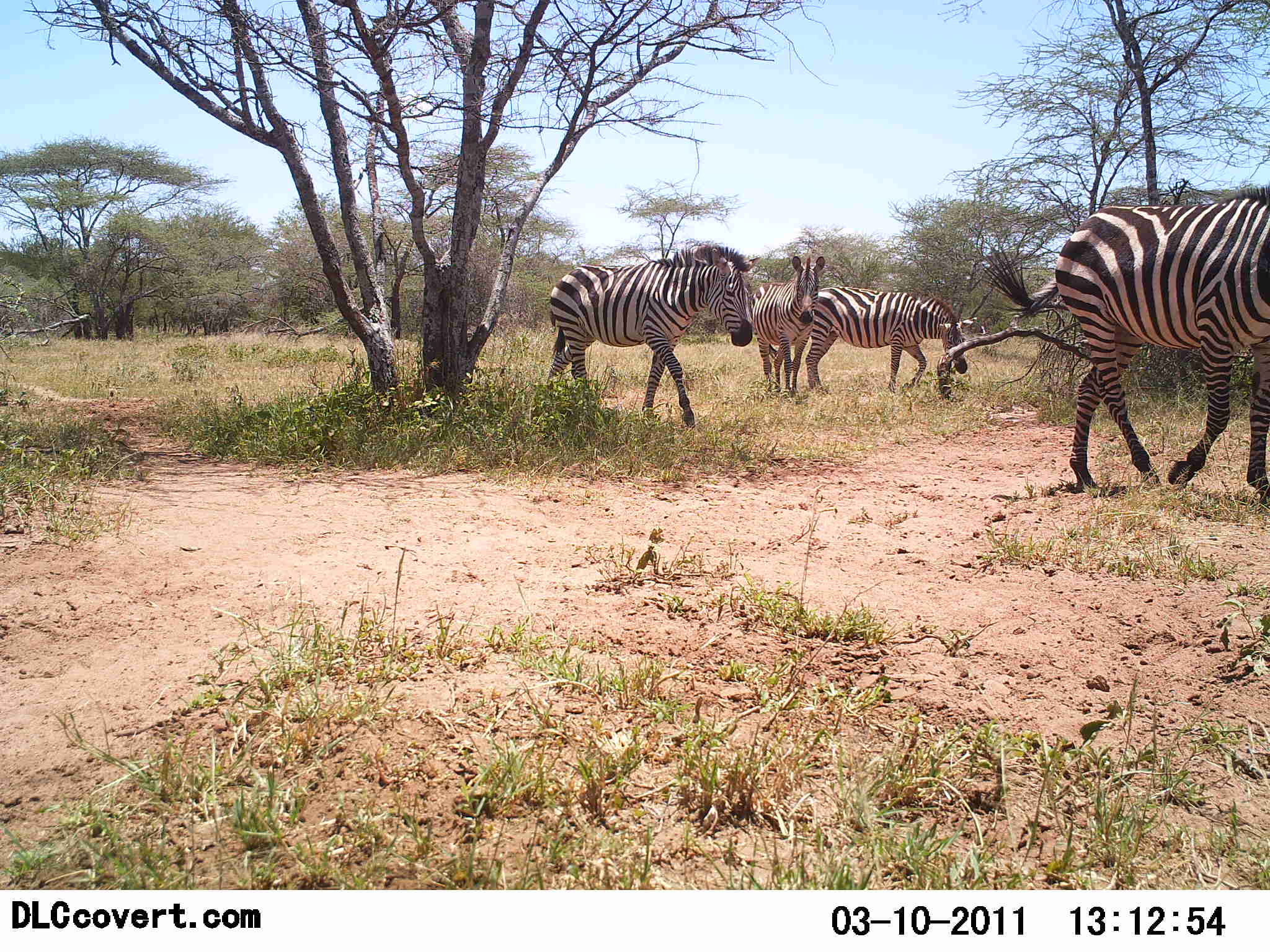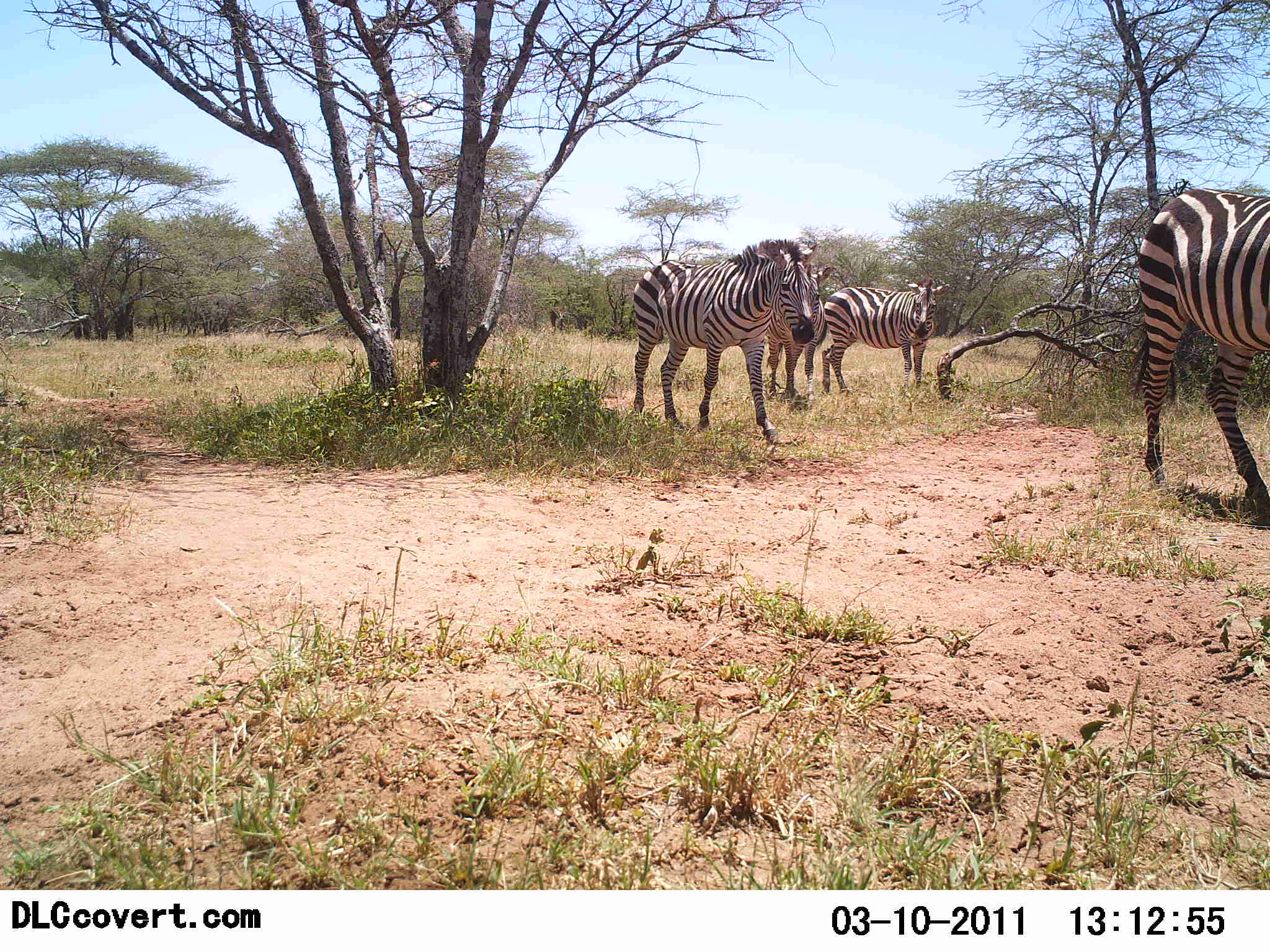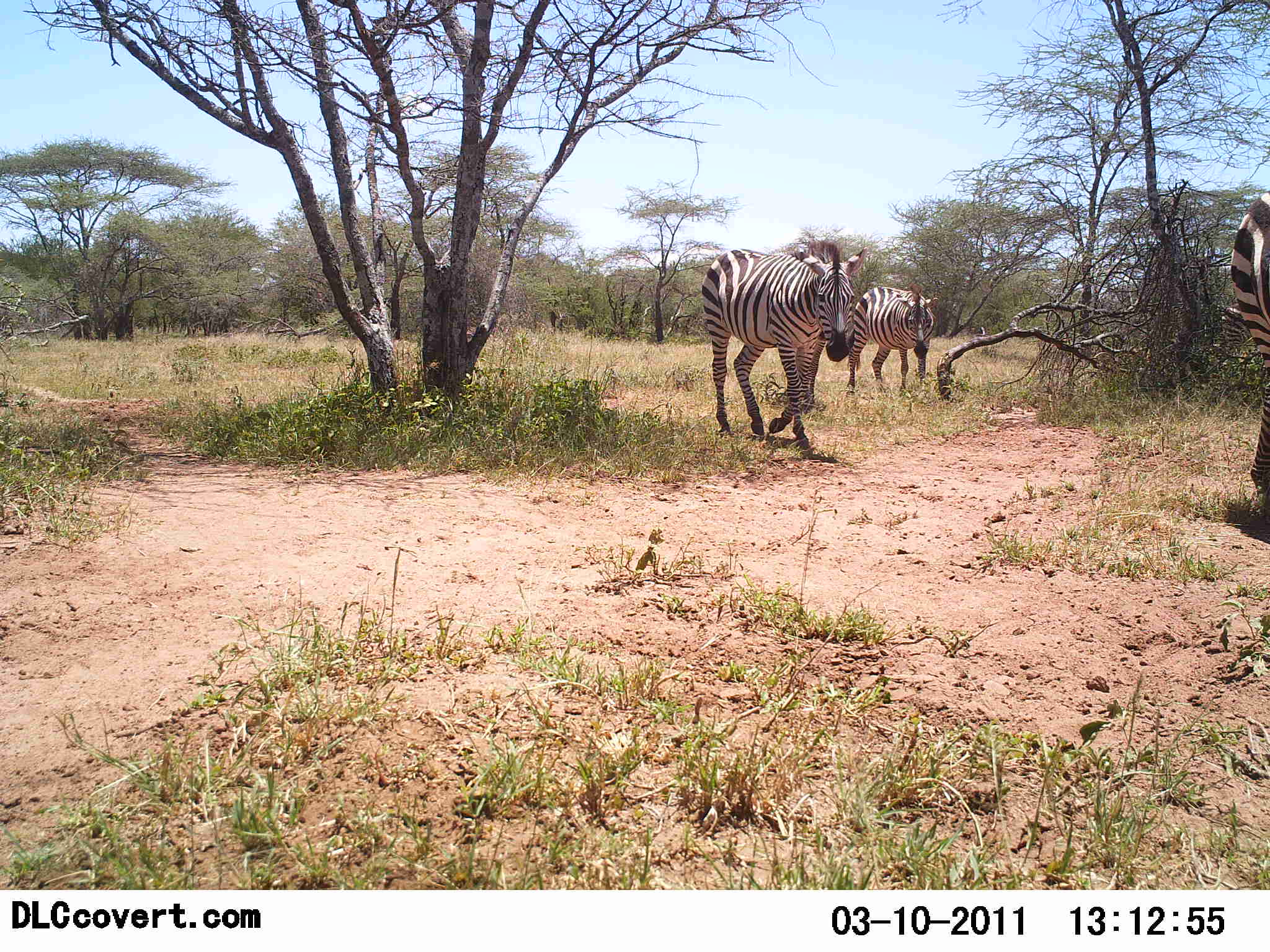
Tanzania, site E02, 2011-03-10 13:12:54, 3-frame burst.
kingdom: Animalia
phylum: Chordata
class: Mammalia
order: Perissodactyla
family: Equidae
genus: Equus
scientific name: Equus quagga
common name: plains zebra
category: zebra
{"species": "zebra (plains zebra) (Equus quagga)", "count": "4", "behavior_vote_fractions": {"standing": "25%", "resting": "0%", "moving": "92%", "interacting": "0%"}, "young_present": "0%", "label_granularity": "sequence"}